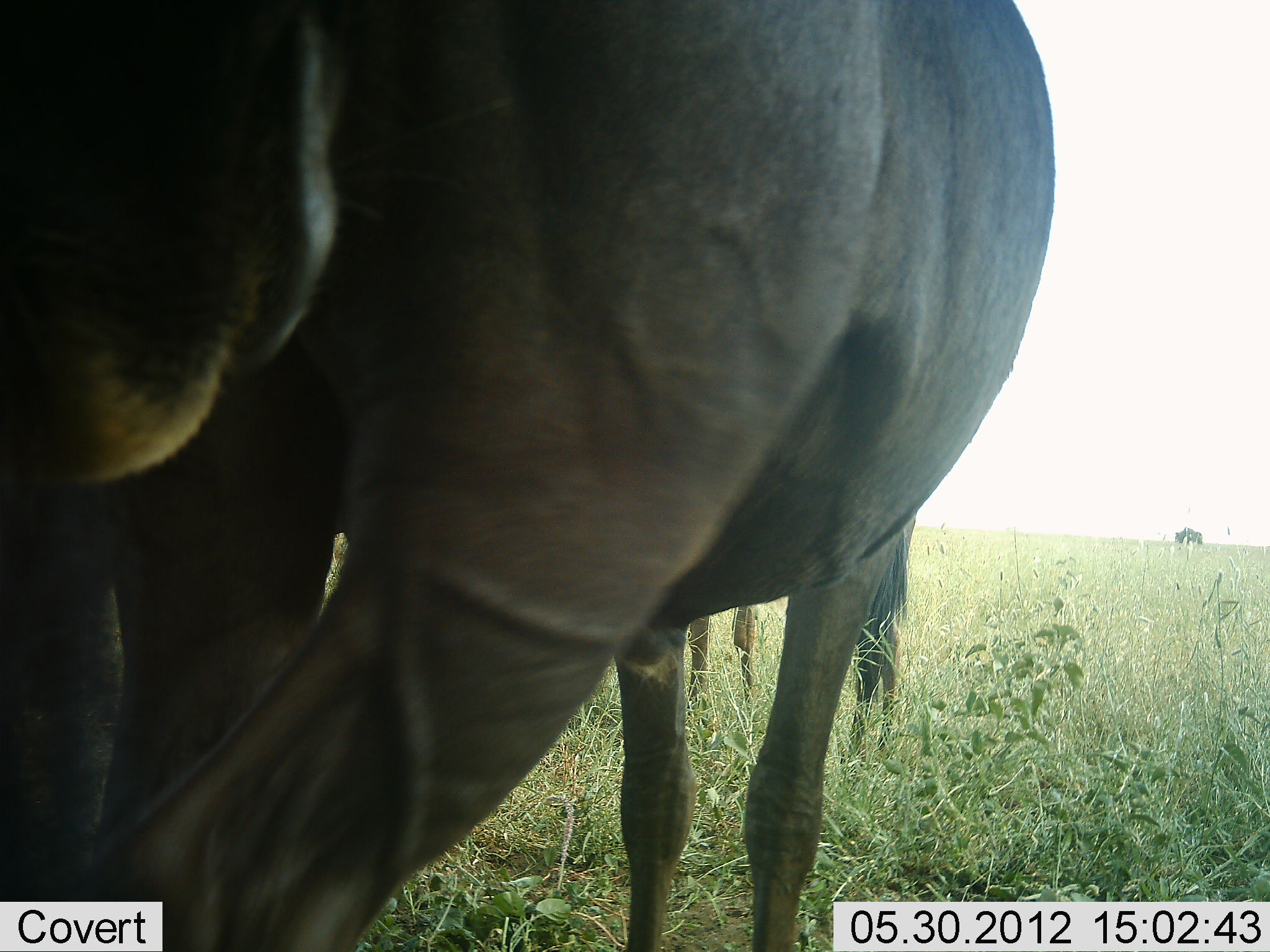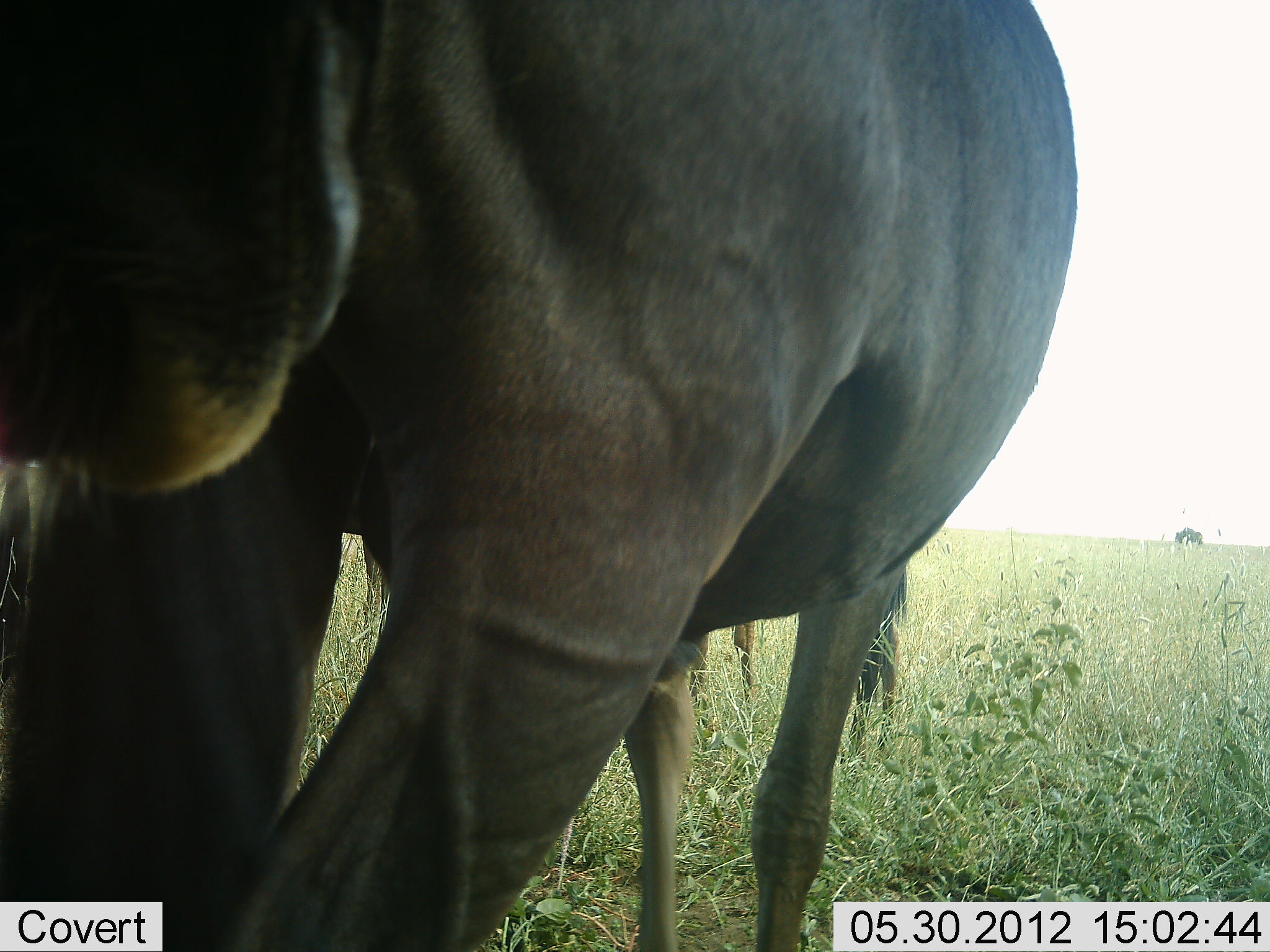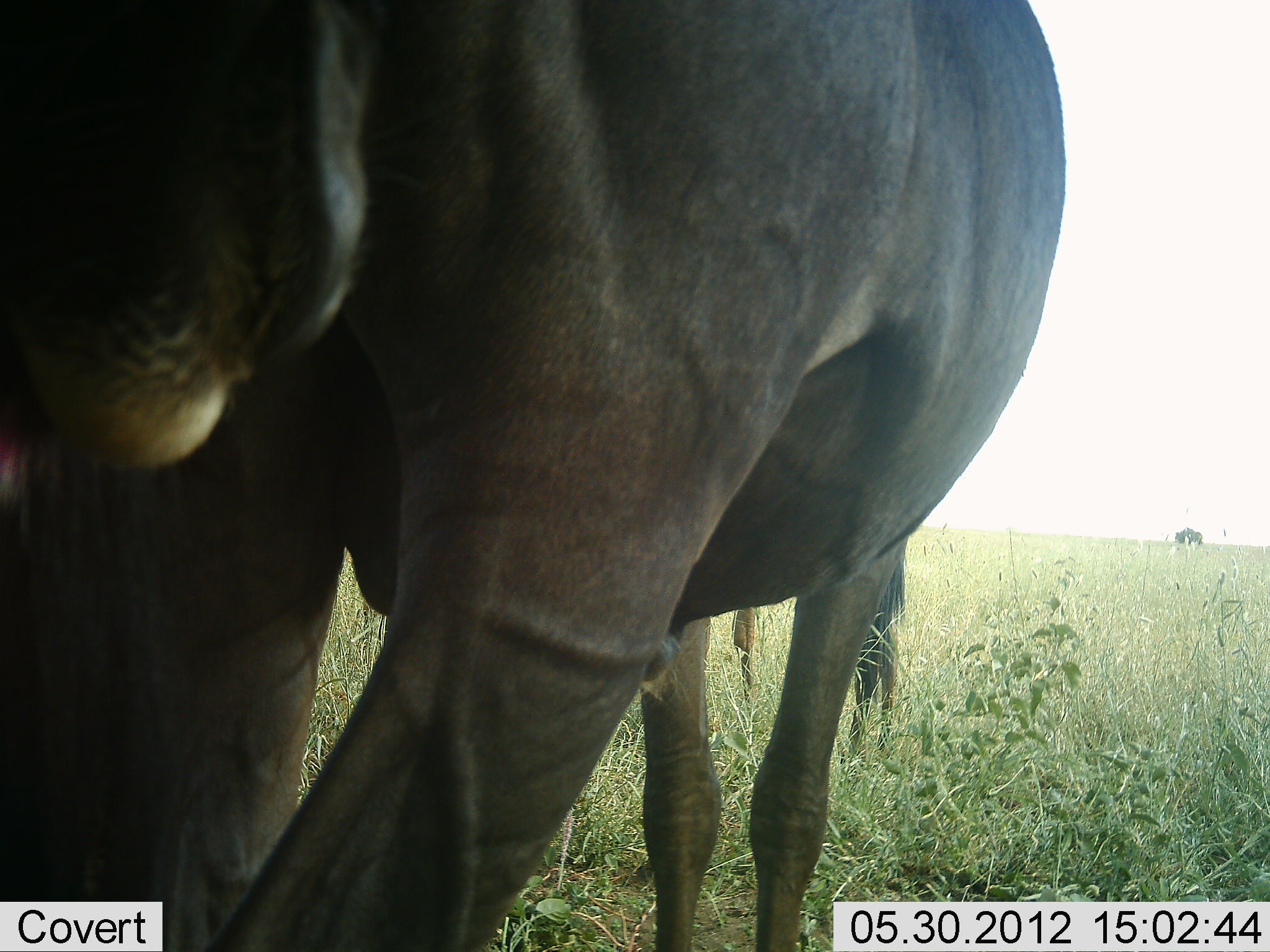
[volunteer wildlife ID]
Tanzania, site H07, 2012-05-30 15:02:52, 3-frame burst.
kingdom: Animalia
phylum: Chordata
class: Mammalia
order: Artiodactyla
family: Bovidae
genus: Connochaetes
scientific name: Connochaetes taurinus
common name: blue wildebeest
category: wildebeest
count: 2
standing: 100%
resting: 0%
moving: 0%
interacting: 0%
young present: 0%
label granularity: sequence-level